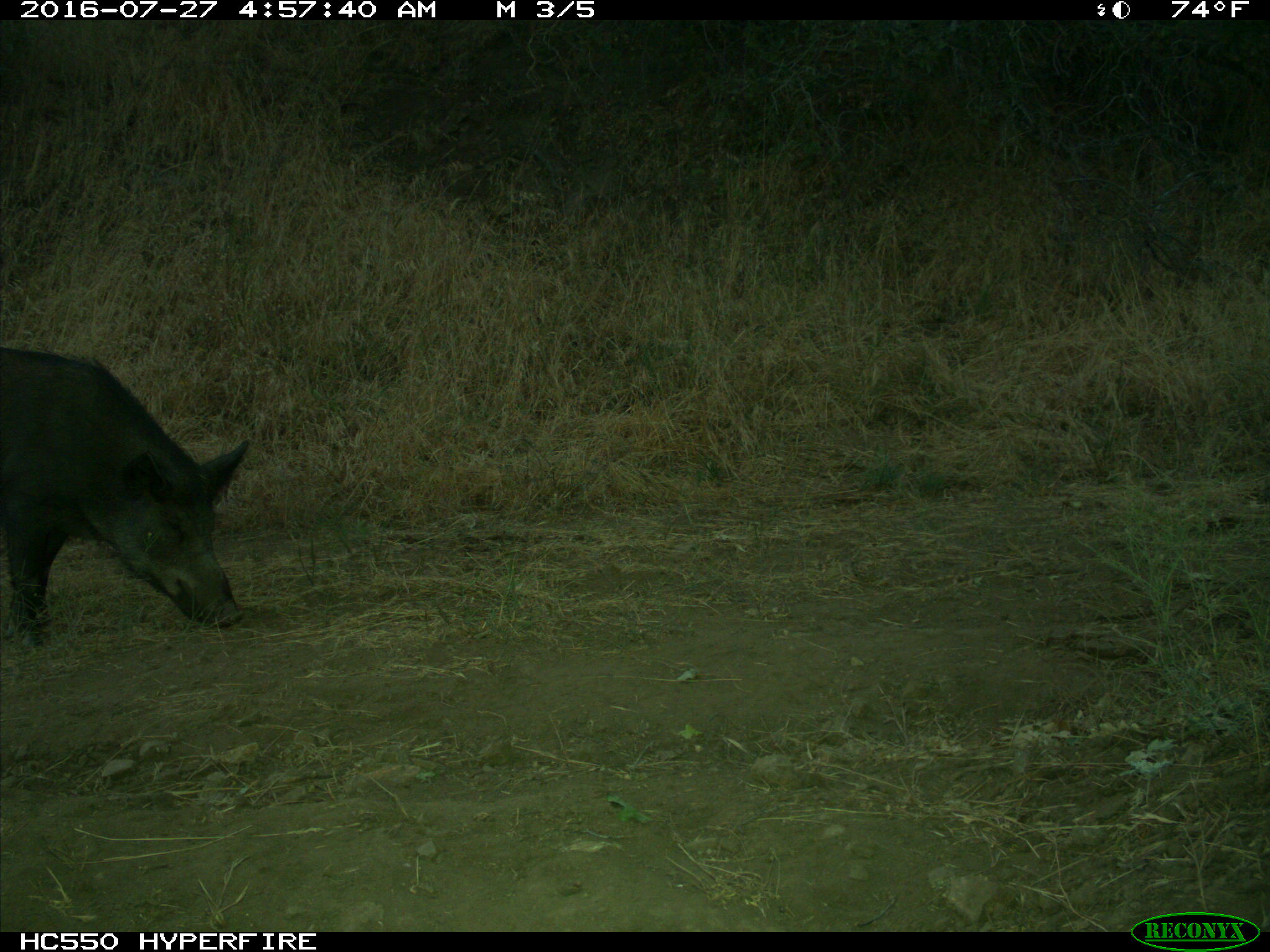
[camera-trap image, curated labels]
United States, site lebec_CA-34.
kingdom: Animalia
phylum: Chordata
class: Mammalia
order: Artiodactyla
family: Suidae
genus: Sus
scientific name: Sus scrofa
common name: wild boar